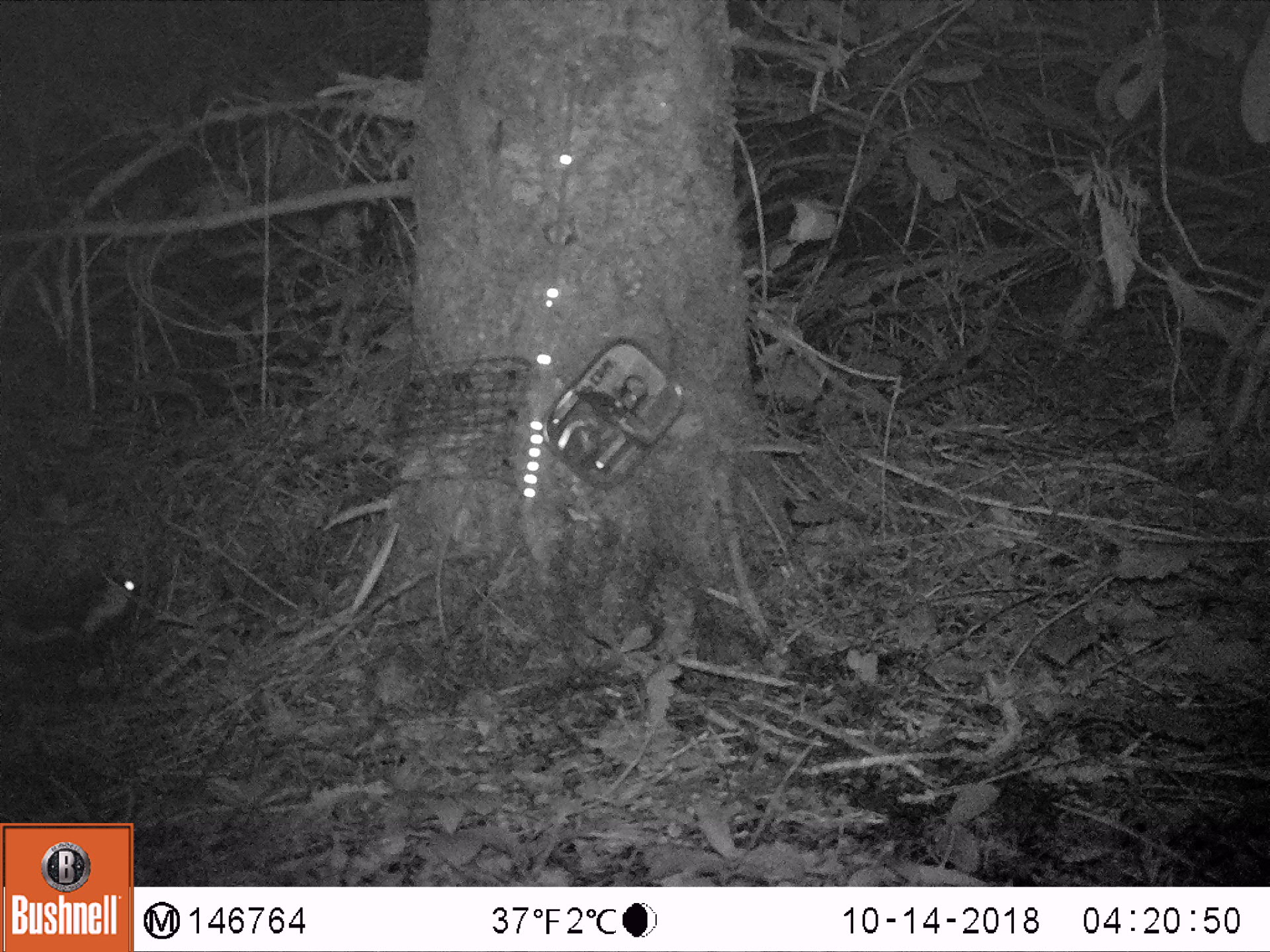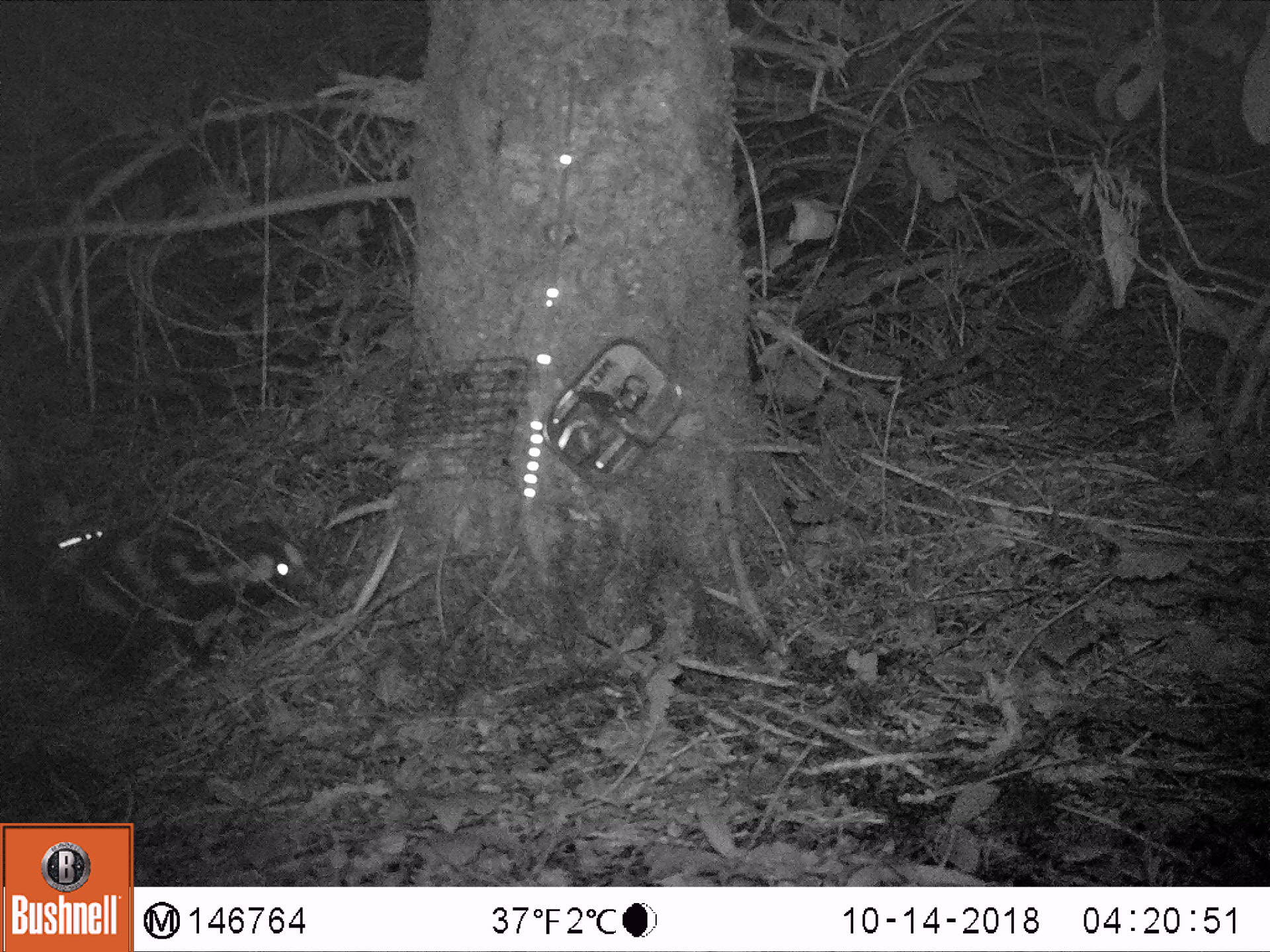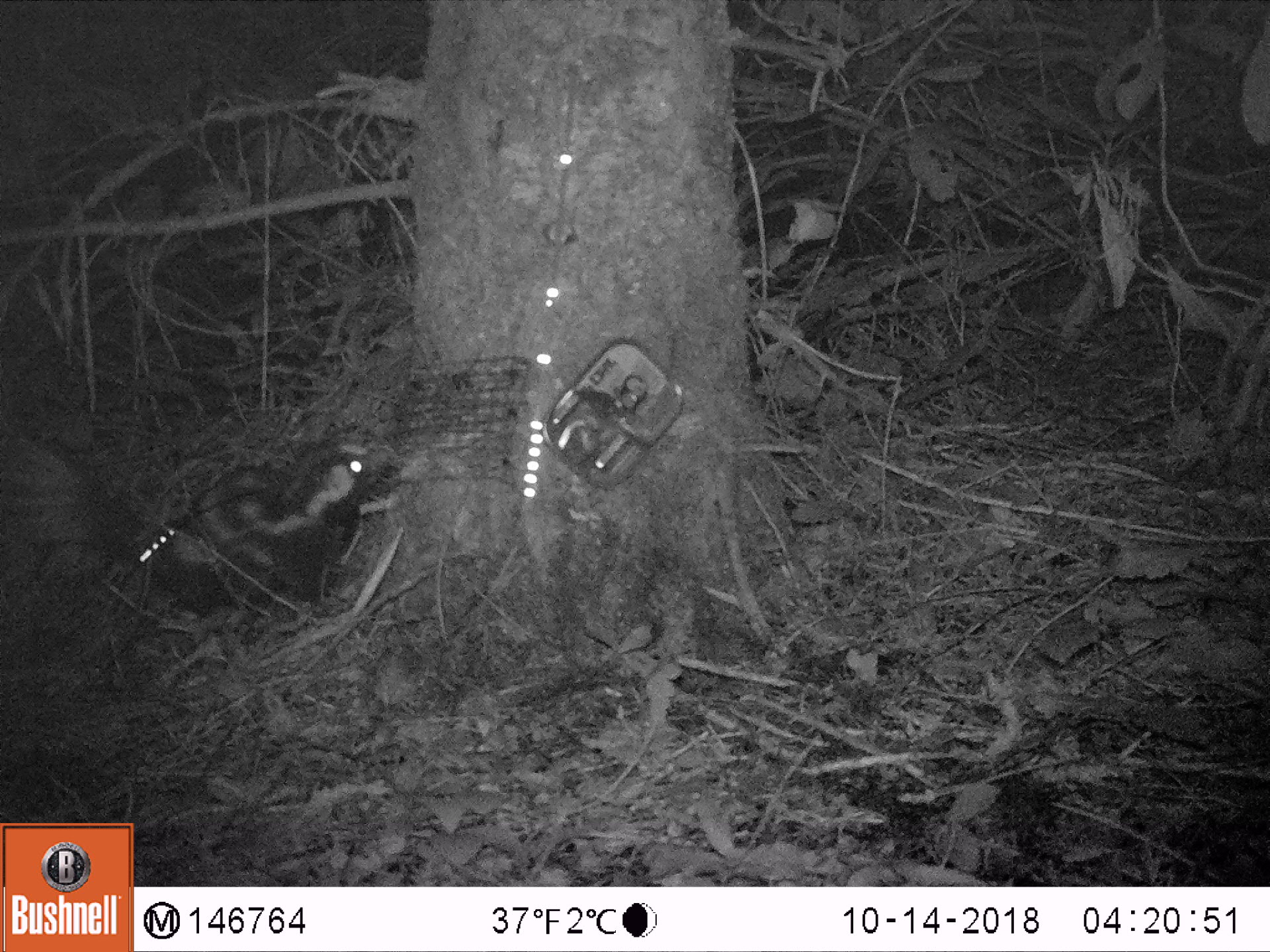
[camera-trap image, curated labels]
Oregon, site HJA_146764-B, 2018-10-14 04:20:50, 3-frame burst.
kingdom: Animalia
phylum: Chordata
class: Mammalia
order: Carnivora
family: Mephitidae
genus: Spilogale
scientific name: Spilogale gracilis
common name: western spotted skunk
Western spotted skunk (Spilogale gracilis).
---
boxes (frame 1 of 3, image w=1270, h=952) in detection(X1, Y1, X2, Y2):
western spotted skunk: detection(3, 547, 203, 751)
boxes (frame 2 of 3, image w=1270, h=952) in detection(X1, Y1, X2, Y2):
western spotted skunk: detection(0, 453, 343, 713)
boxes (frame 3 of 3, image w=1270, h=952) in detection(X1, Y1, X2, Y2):
western spotted skunk: detection(15, 420, 393, 660)